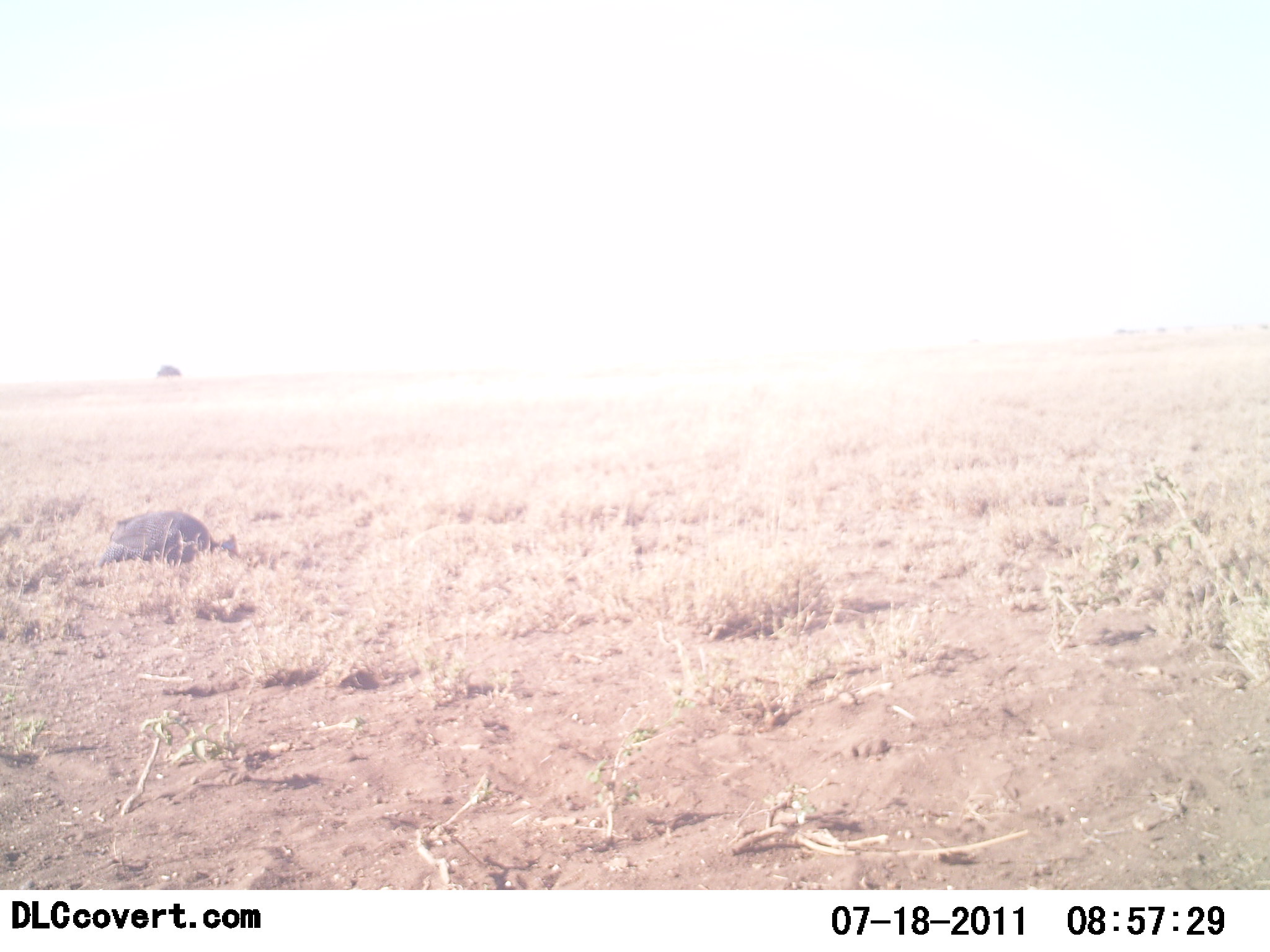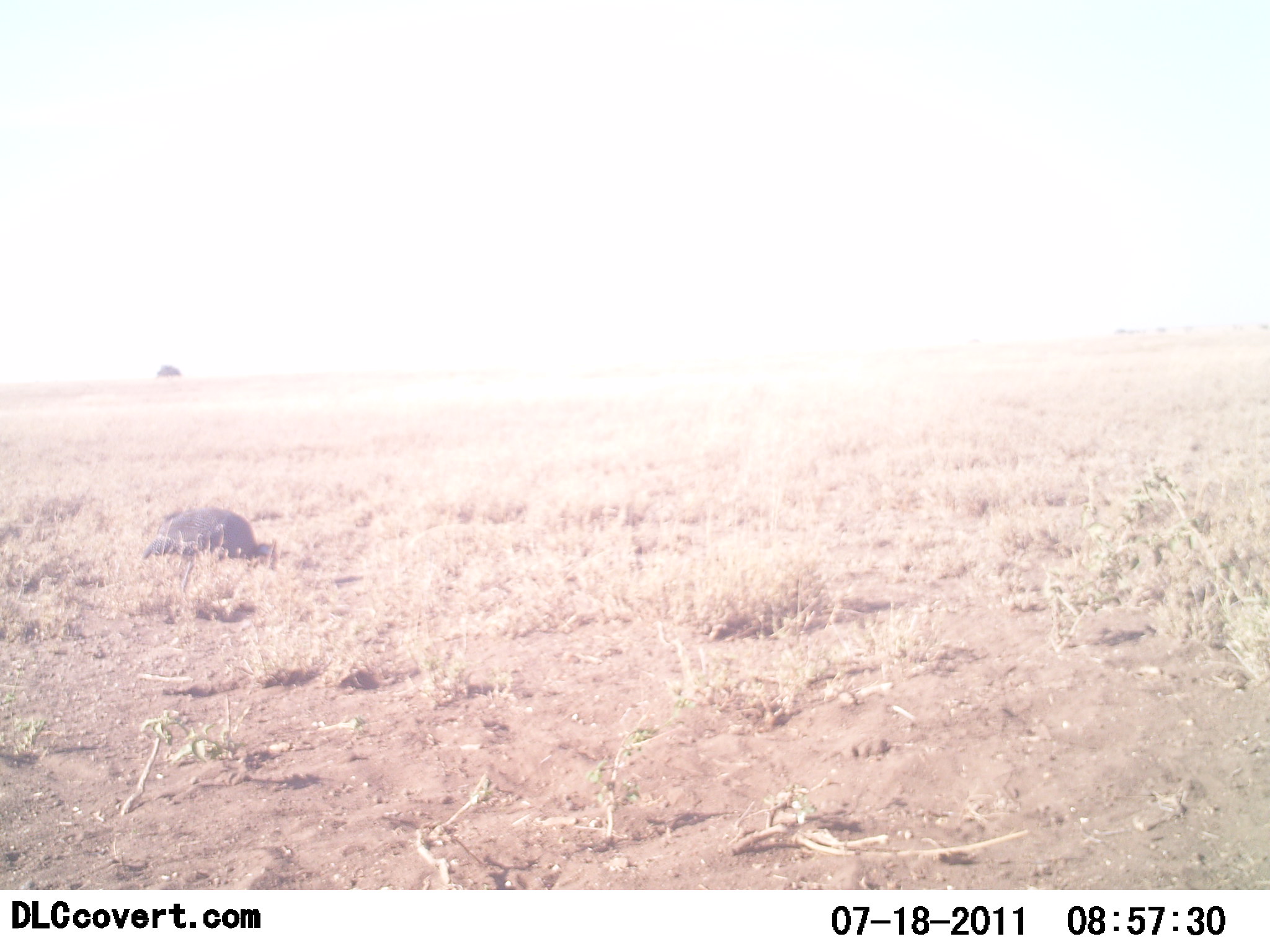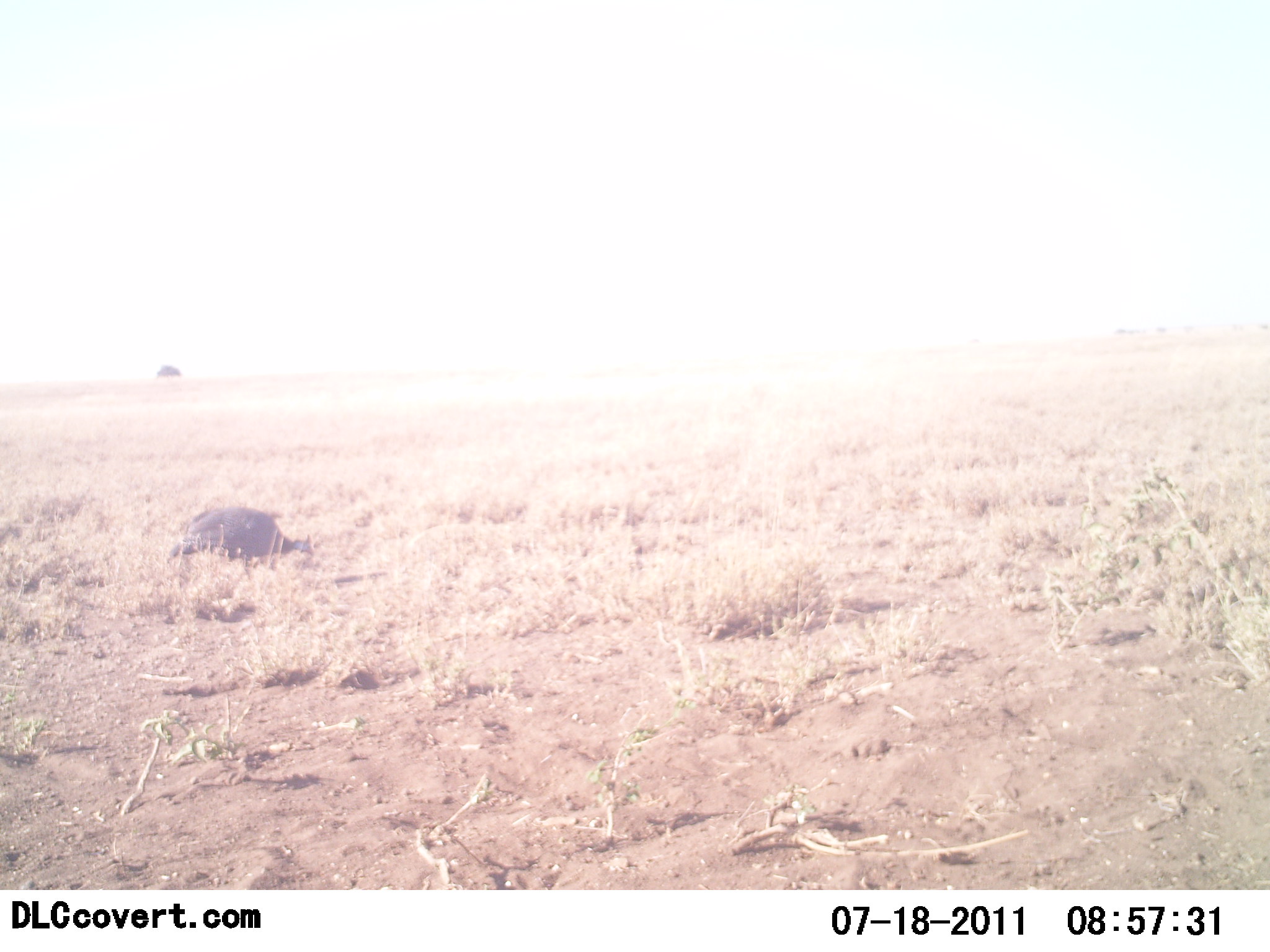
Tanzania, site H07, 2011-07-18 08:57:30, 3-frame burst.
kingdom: Animalia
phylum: Chordata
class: Aves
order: Galliformes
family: Numididae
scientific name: Numididae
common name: guinea fowl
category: guineafowl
Guineafowl (guinea fowl) (Numididae), count 1. Behavior (volunteer vote fractions): standing 0%, resting 0%, moving 50%, interacting 0%. Young present (vote fraction): 0%. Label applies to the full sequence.